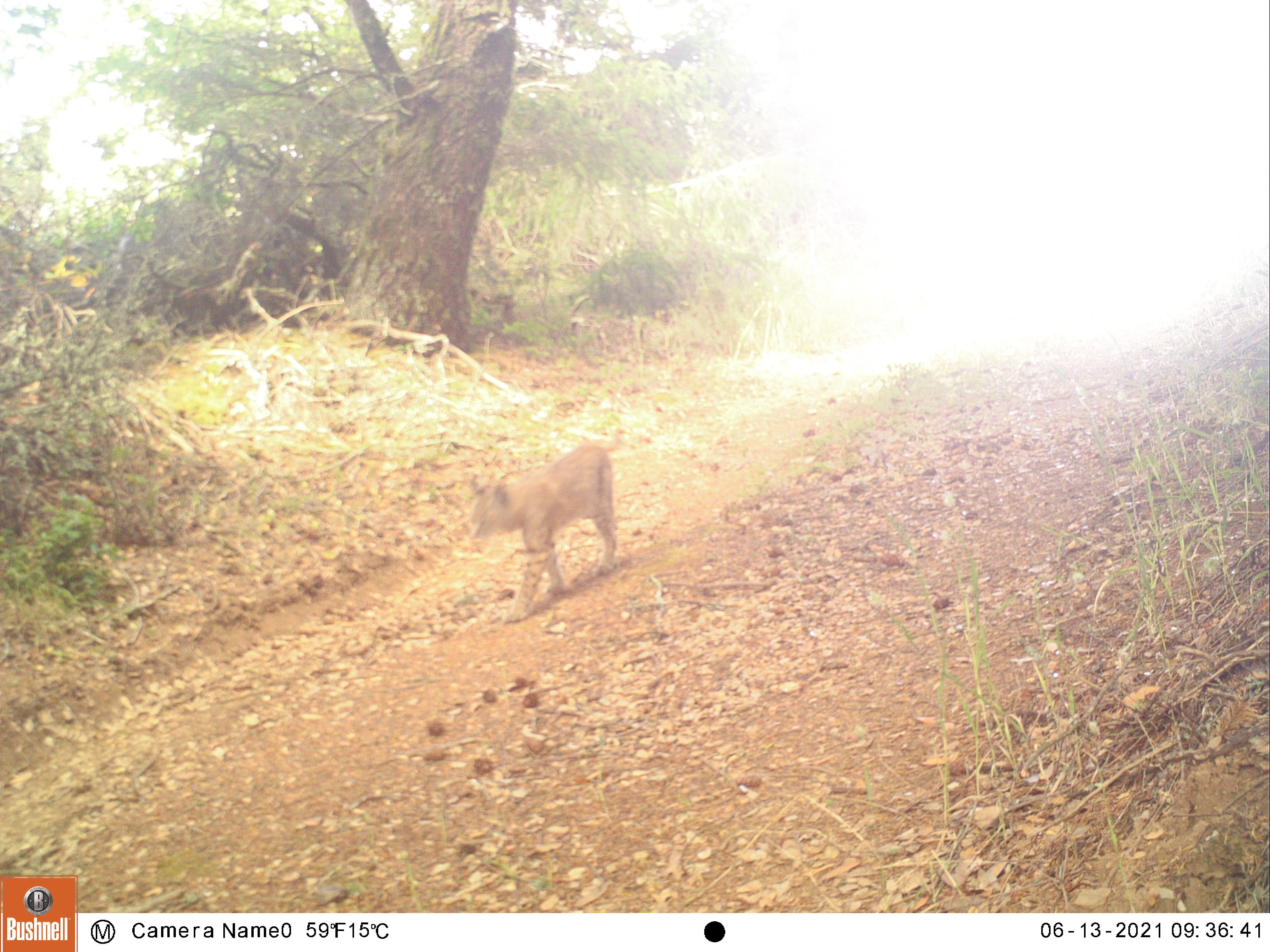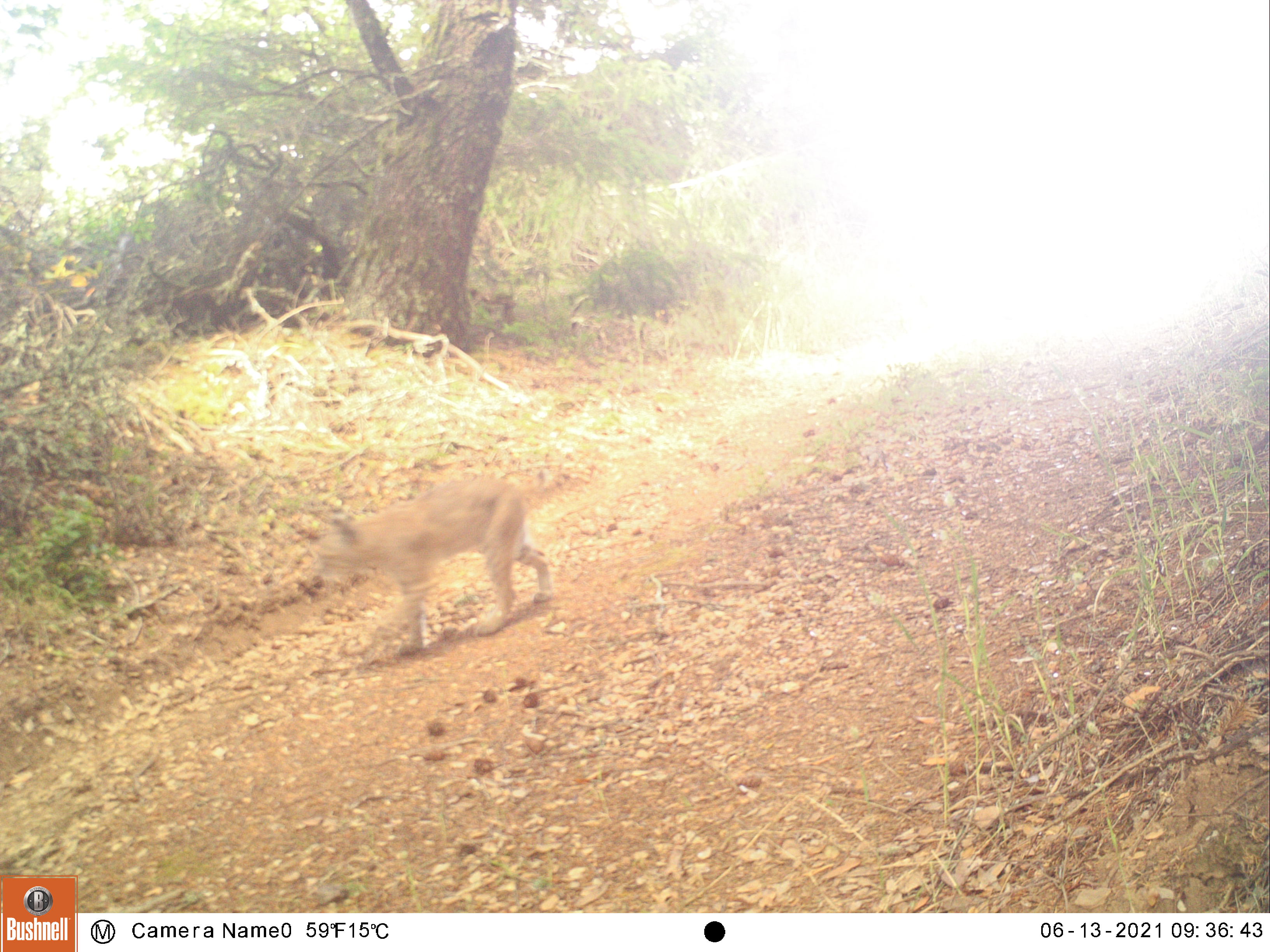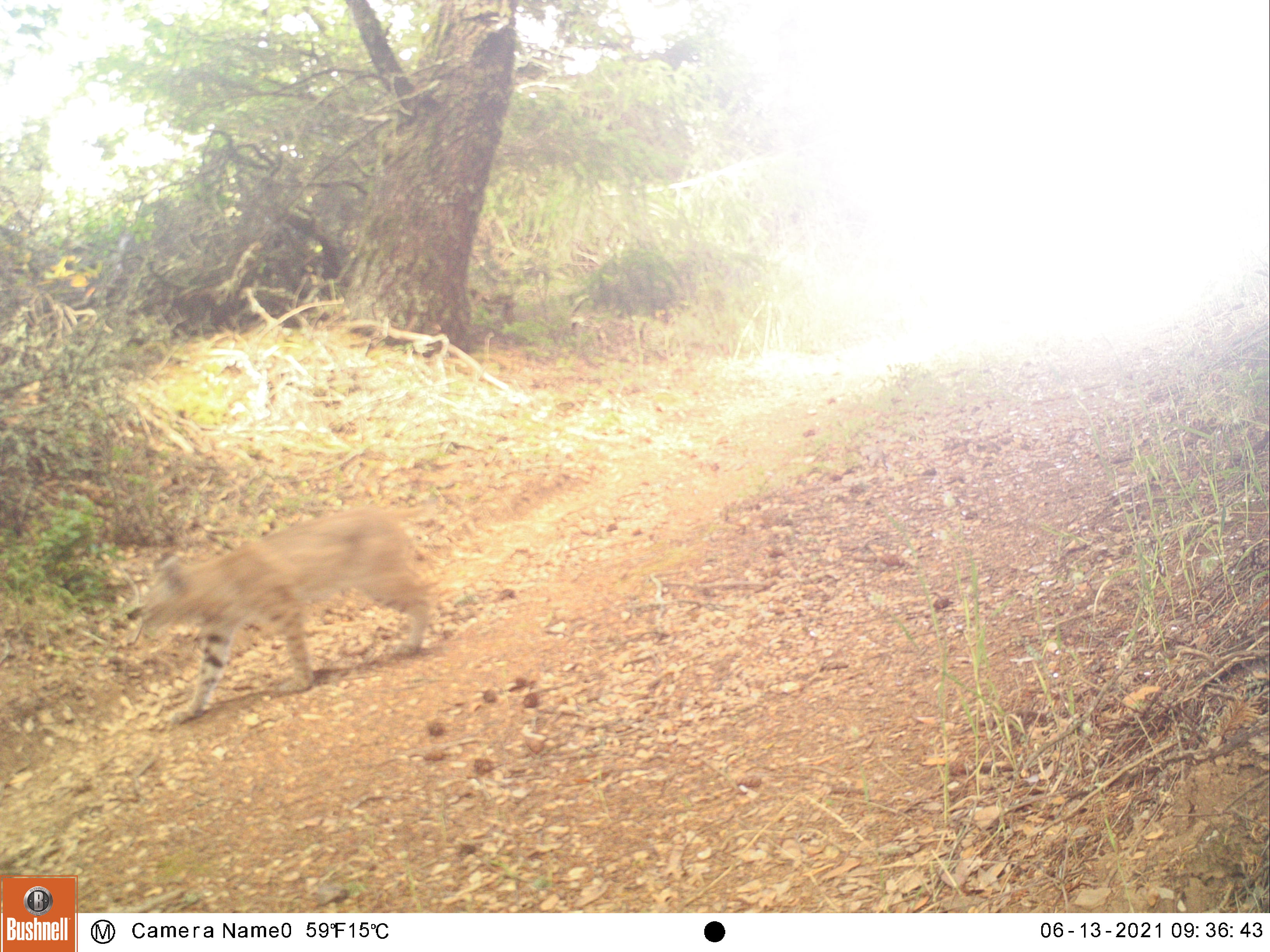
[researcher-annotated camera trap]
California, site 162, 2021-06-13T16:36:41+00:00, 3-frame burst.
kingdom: Animalia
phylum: Chordata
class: Mammalia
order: Carnivora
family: Felidae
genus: Lynx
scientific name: Lynx rufus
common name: bobcat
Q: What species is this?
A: Bobcat (Lynx rufus).